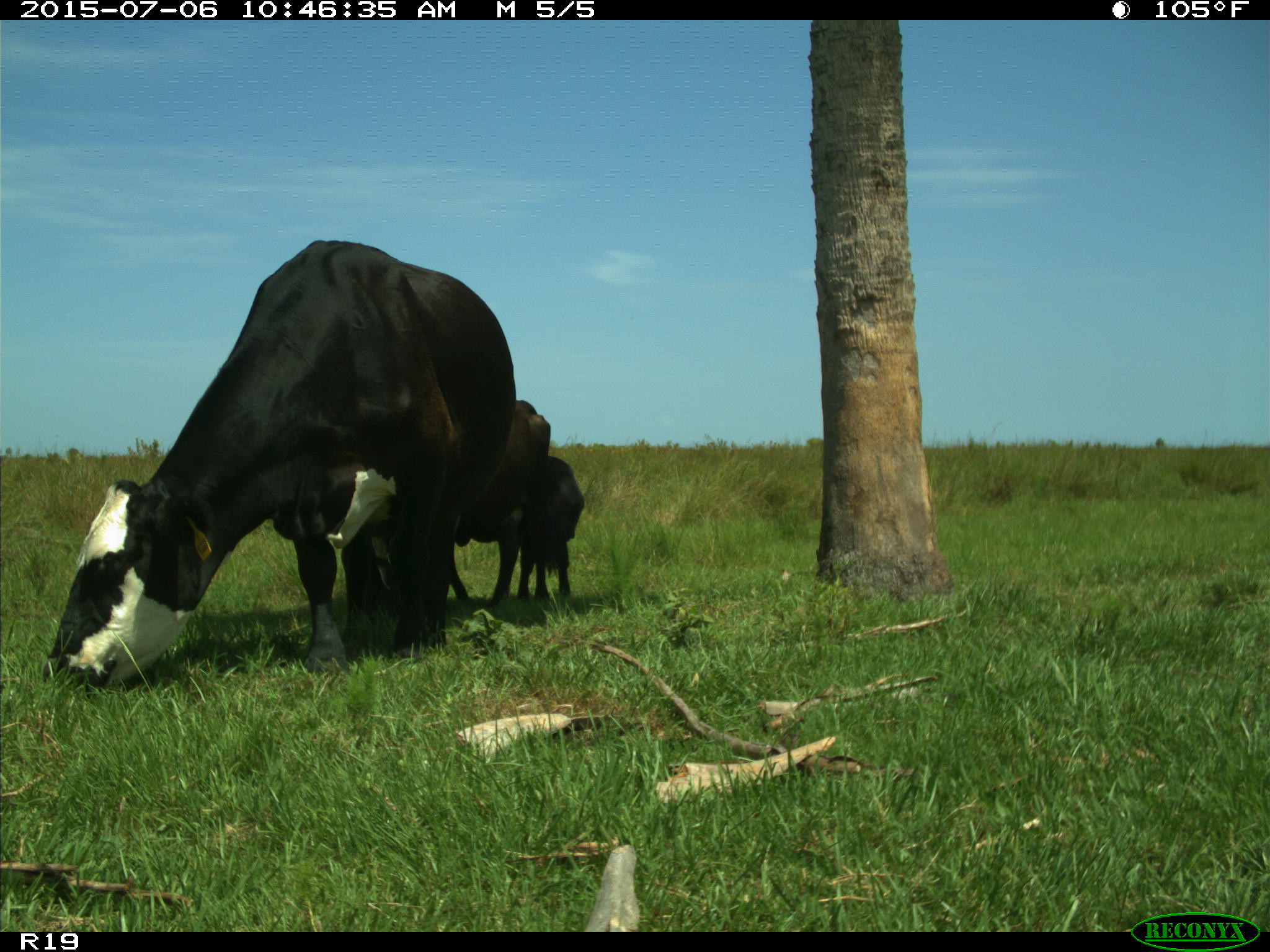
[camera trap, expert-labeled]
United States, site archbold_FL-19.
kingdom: Animalia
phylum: Chordata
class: Mammalia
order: Artiodactyla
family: Bovidae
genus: Bos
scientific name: Bos taurus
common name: domestic cow